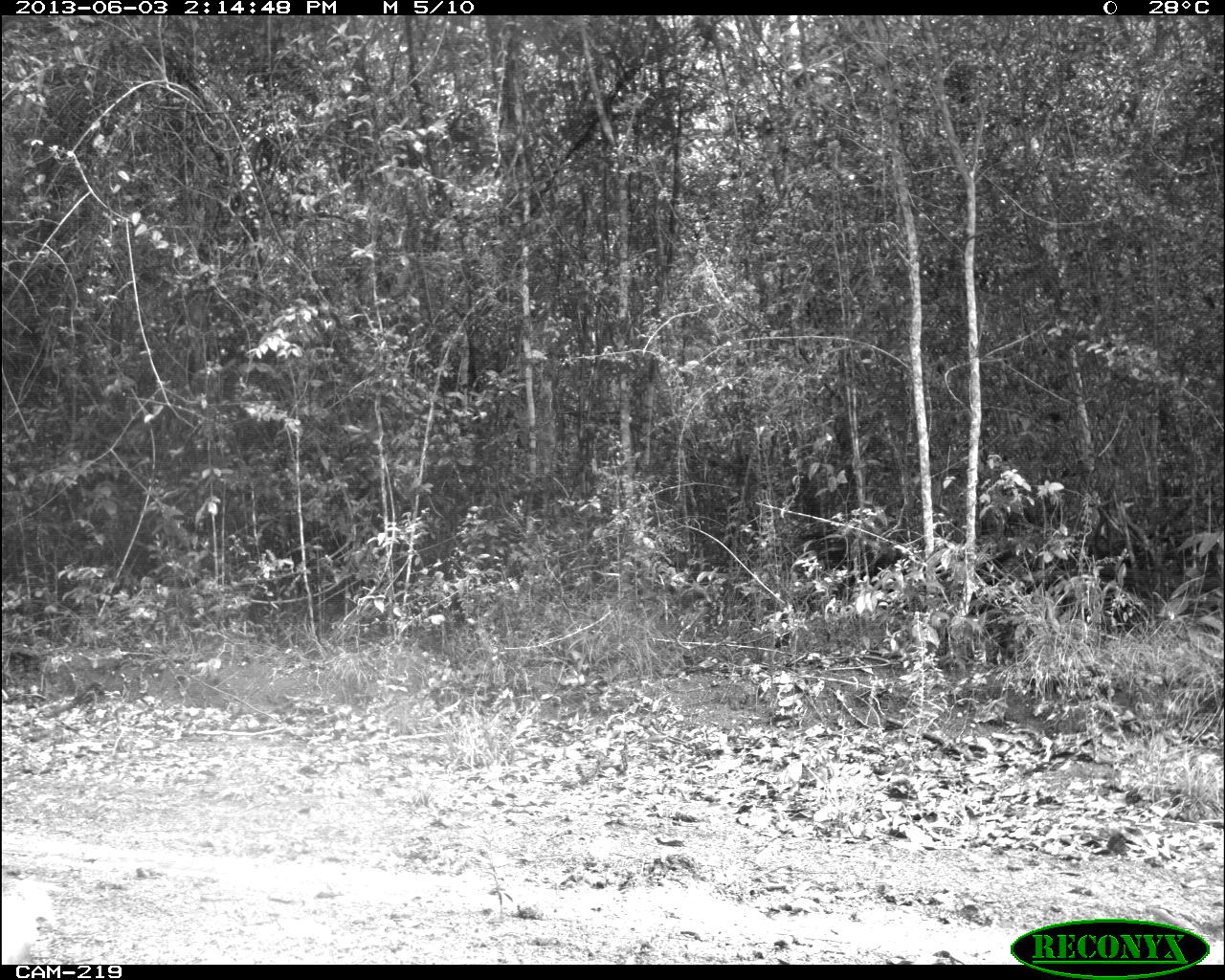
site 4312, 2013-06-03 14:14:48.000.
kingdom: Animalia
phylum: Chordata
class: Mammalia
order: Carnivora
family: Felidae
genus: Panthera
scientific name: Panthera onca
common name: jaguar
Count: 1.